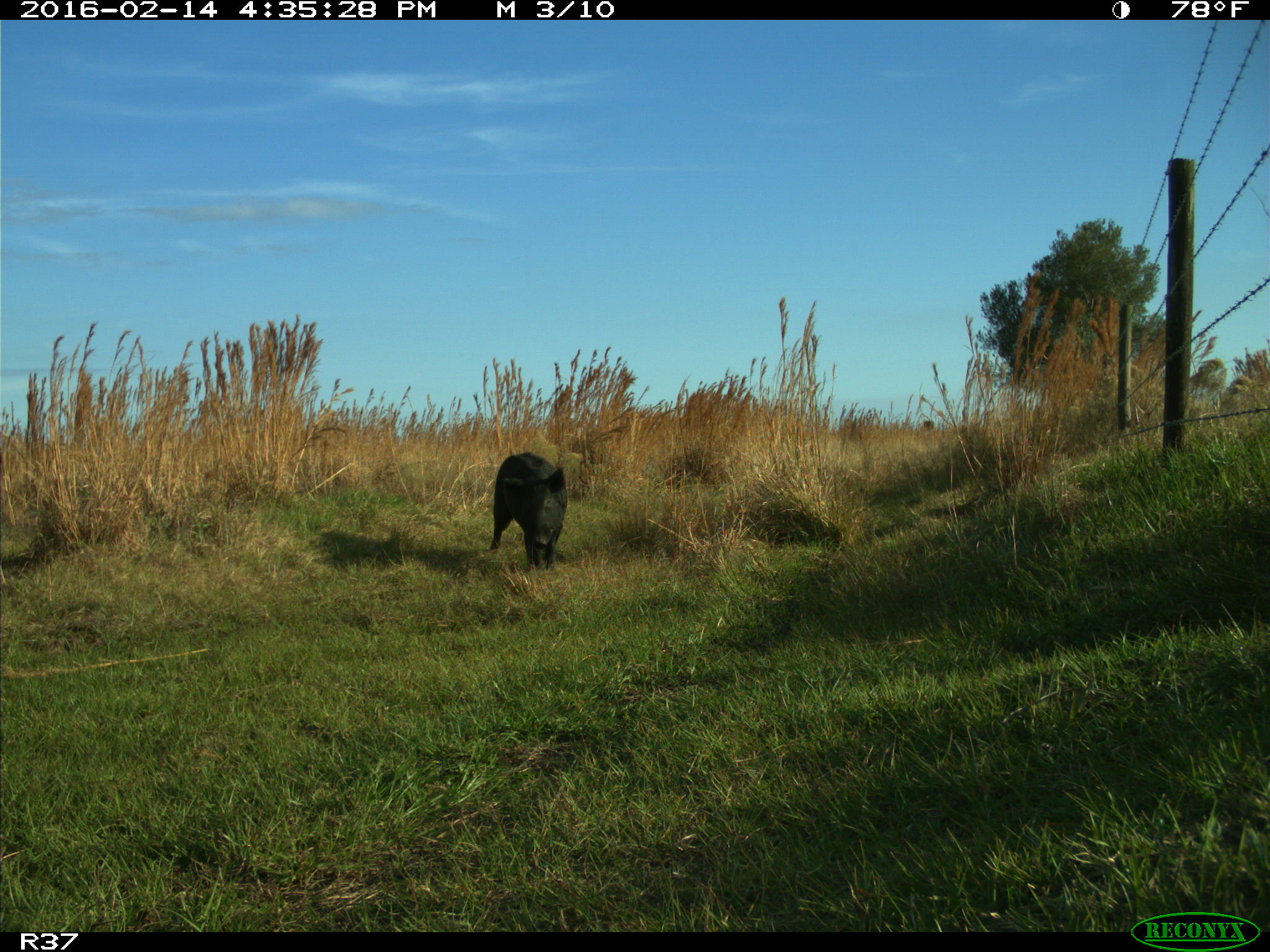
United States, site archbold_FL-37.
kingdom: Animalia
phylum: Chordata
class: Mammalia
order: Artiodactyla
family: Suidae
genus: Sus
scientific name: Sus scrofa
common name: wild boar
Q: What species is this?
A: Sus scrofa (wild boar).